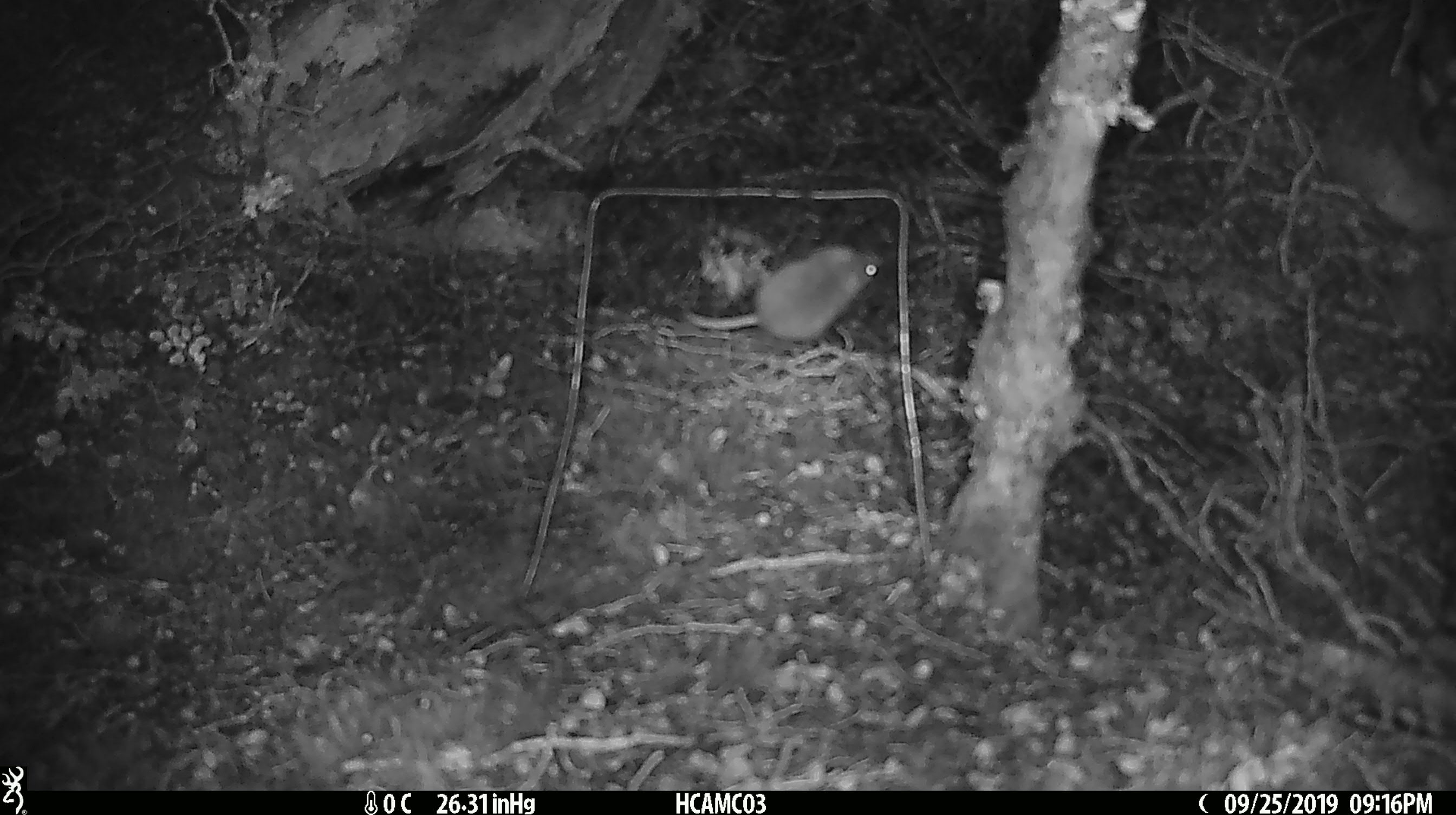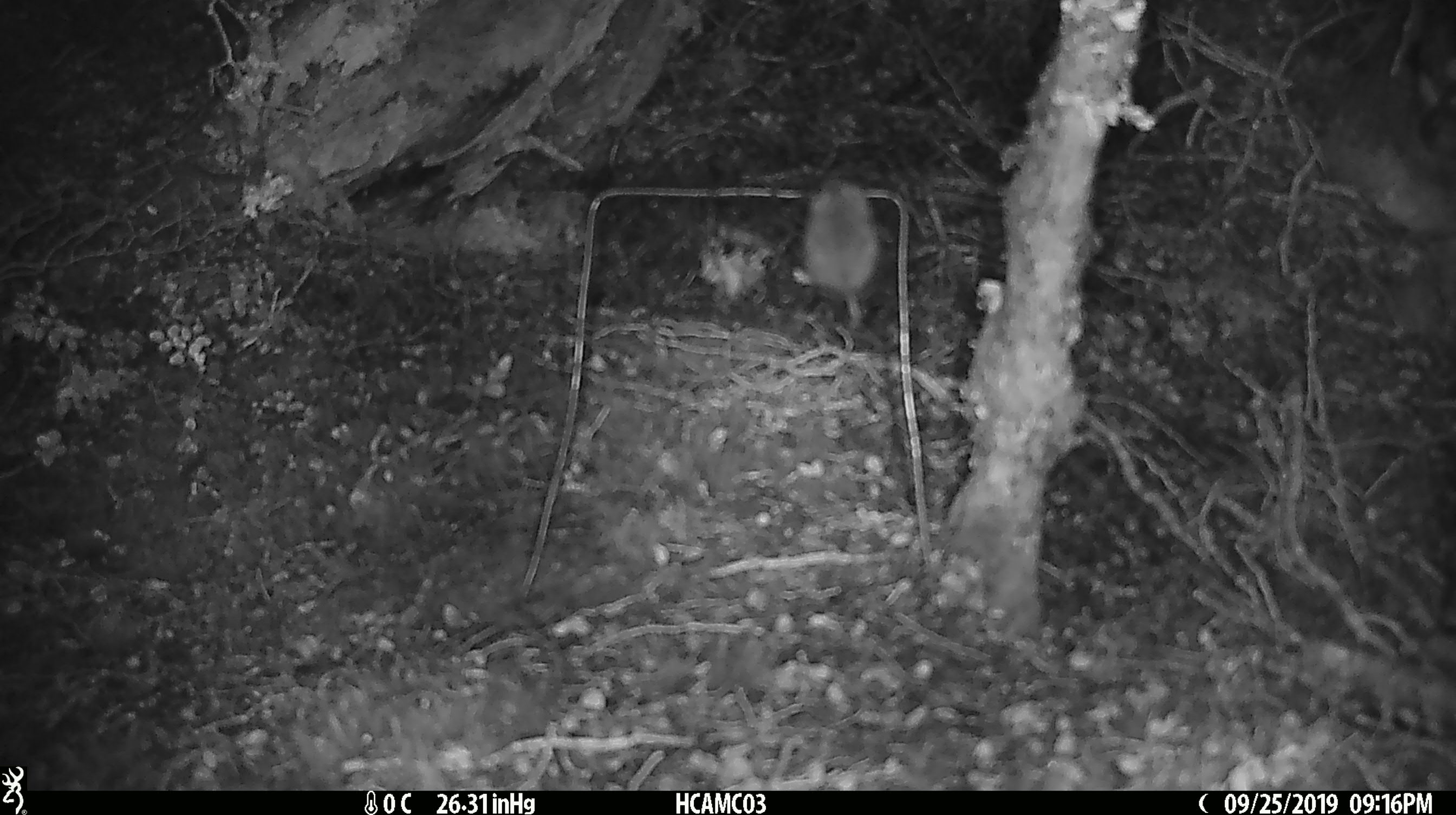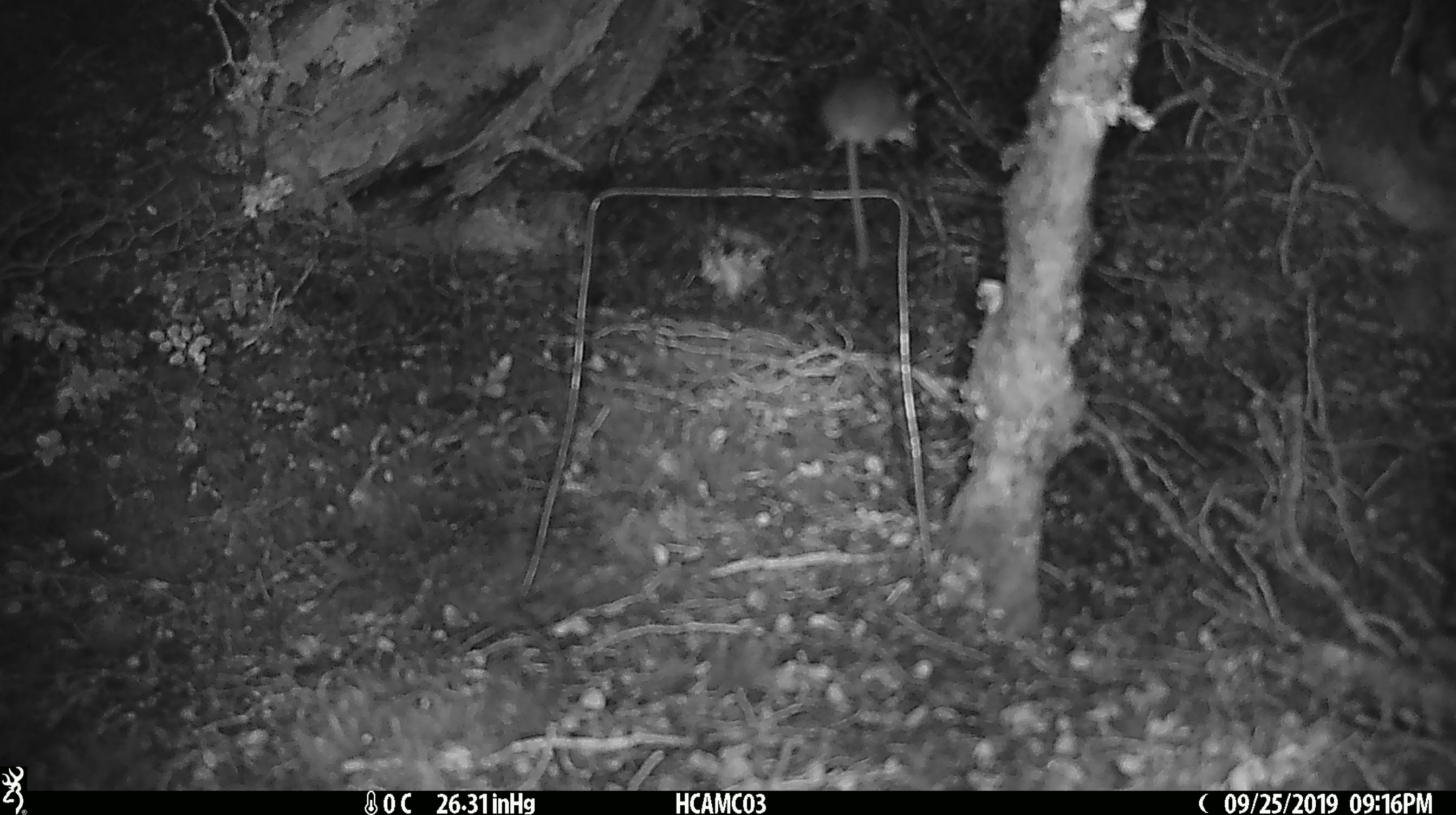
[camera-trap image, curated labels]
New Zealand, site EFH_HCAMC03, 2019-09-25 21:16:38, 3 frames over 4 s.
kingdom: Animalia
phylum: Chordata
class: Mammalia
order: Rodentia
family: Muridae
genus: Mus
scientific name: Mus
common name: mouse